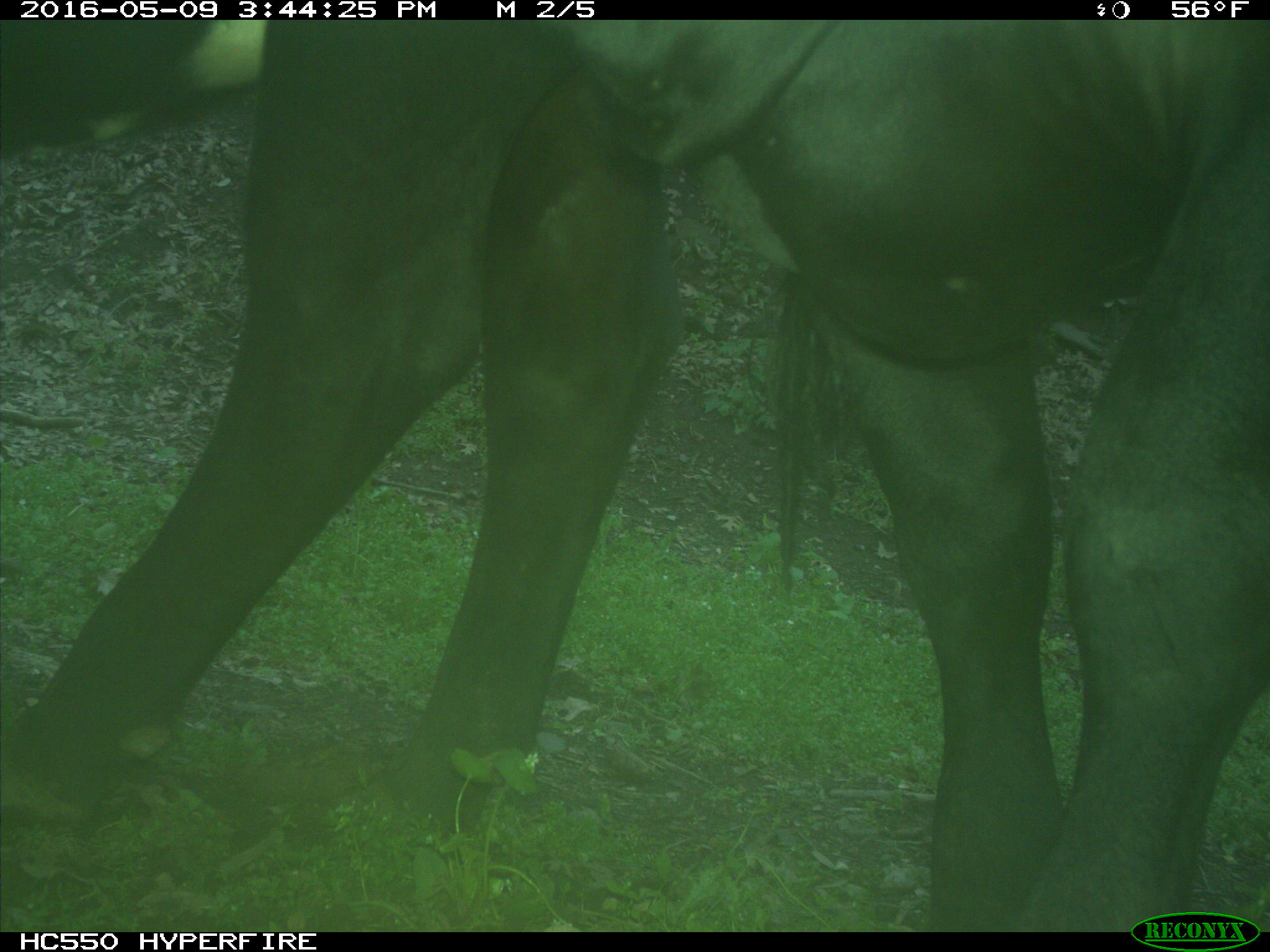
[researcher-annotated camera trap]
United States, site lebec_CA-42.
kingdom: Animalia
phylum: Chordata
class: Mammalia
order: Artiodactyla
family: Bovidae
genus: Bos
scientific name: Bos taurus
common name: domestic cow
Bos taurus (domestic cow).